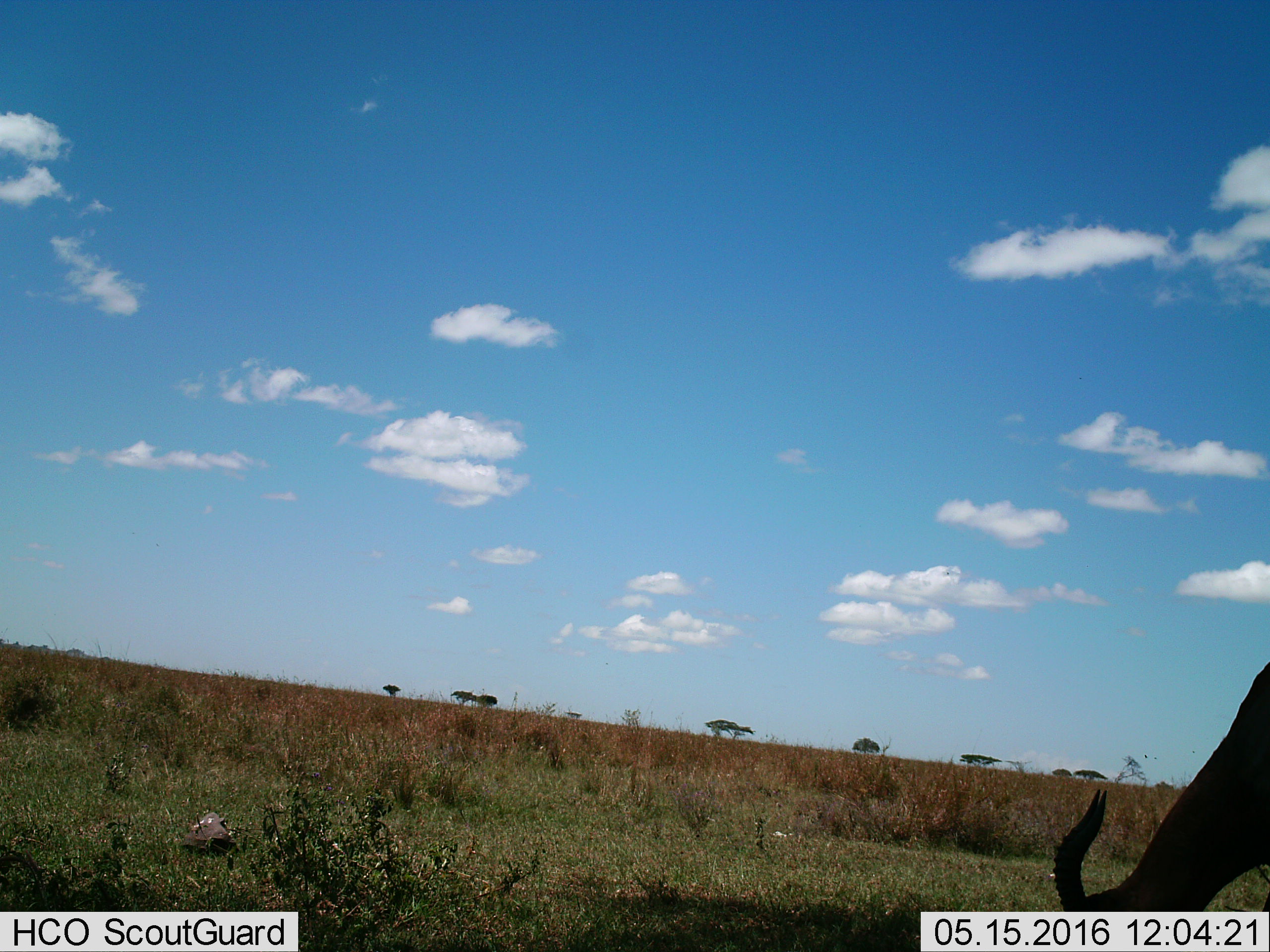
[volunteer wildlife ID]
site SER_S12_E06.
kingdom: Animalia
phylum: Chordata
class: Mammalia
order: Artiodactyla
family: Bovidae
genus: Damaliscus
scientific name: Damaliscus lunatus jimela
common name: topi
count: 1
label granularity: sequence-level